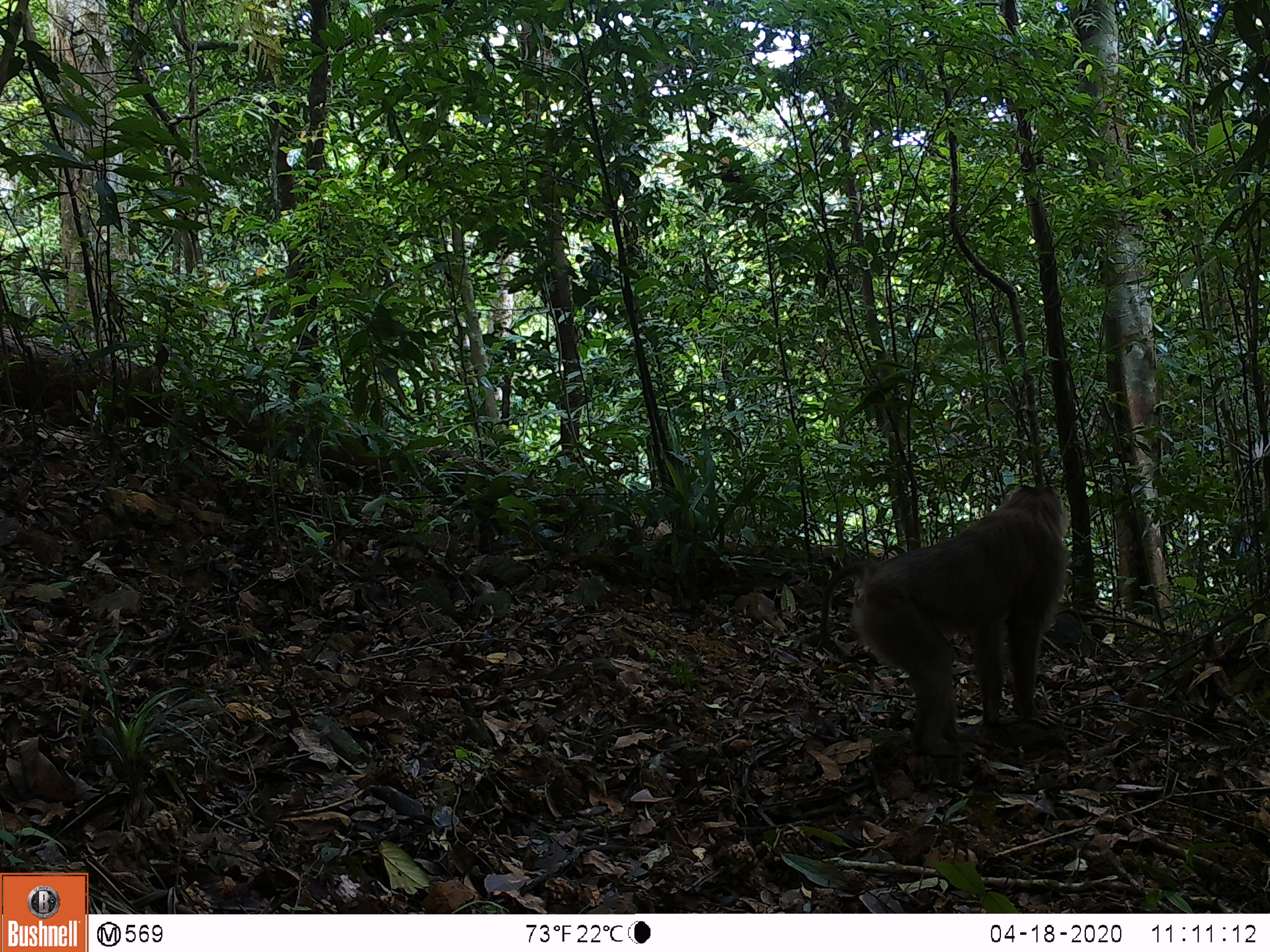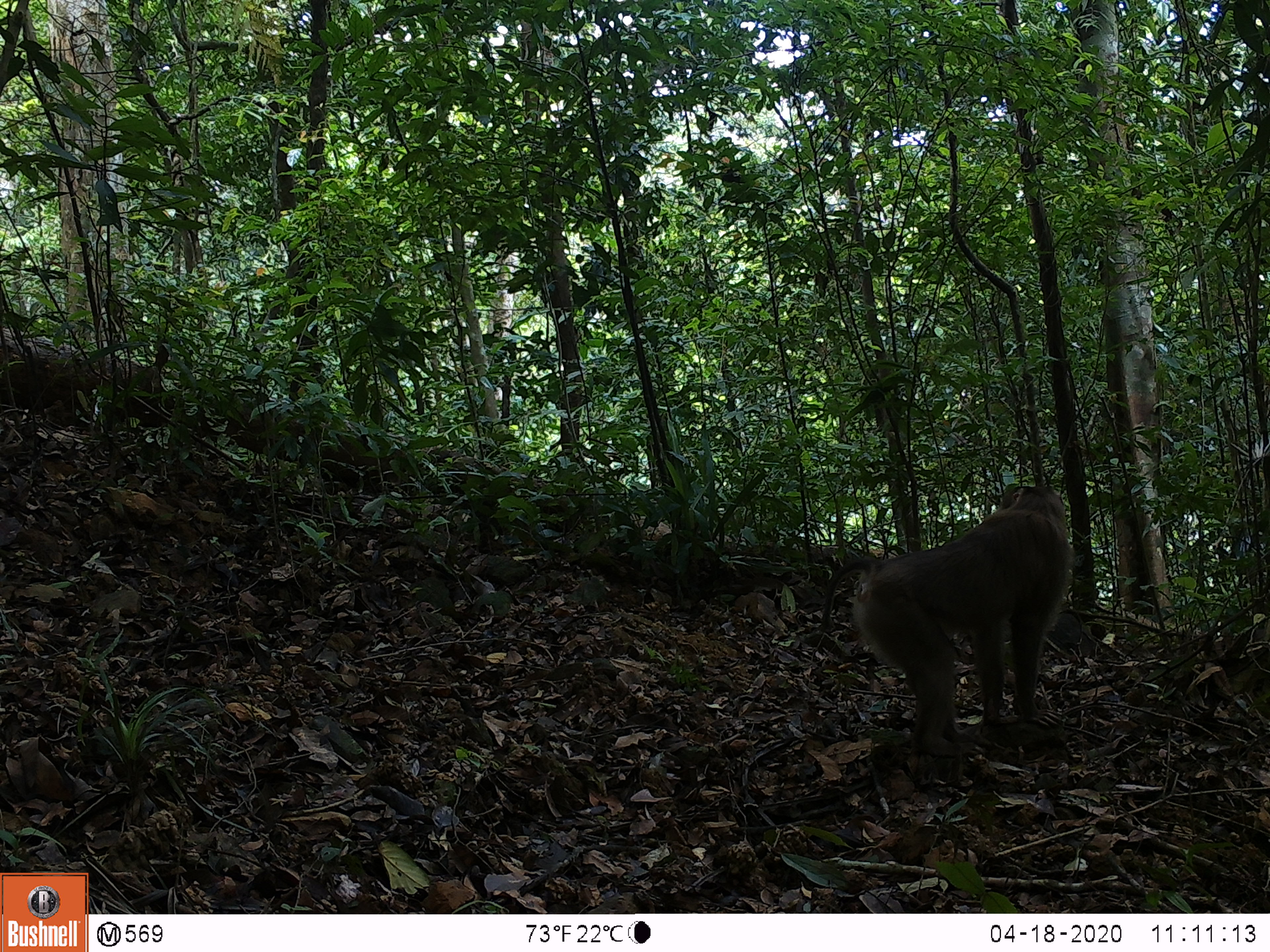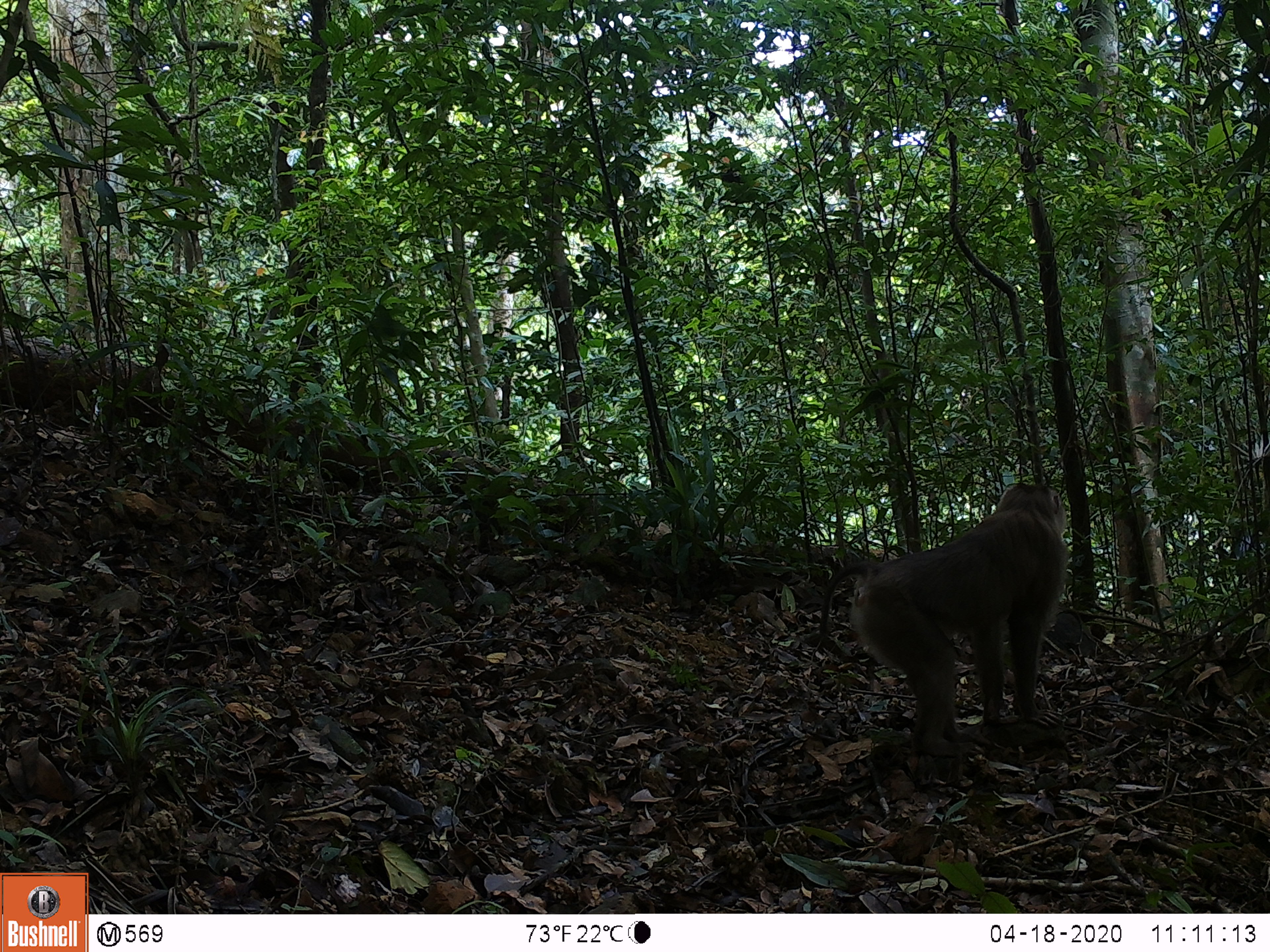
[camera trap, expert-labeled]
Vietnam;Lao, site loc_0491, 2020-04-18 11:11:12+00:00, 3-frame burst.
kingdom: Animalia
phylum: Chordata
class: Mammalia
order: Primates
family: Cercopithecidae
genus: Macaca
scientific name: Macaca nemestrina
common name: pig-tailed macaque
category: pig tailed macaque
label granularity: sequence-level